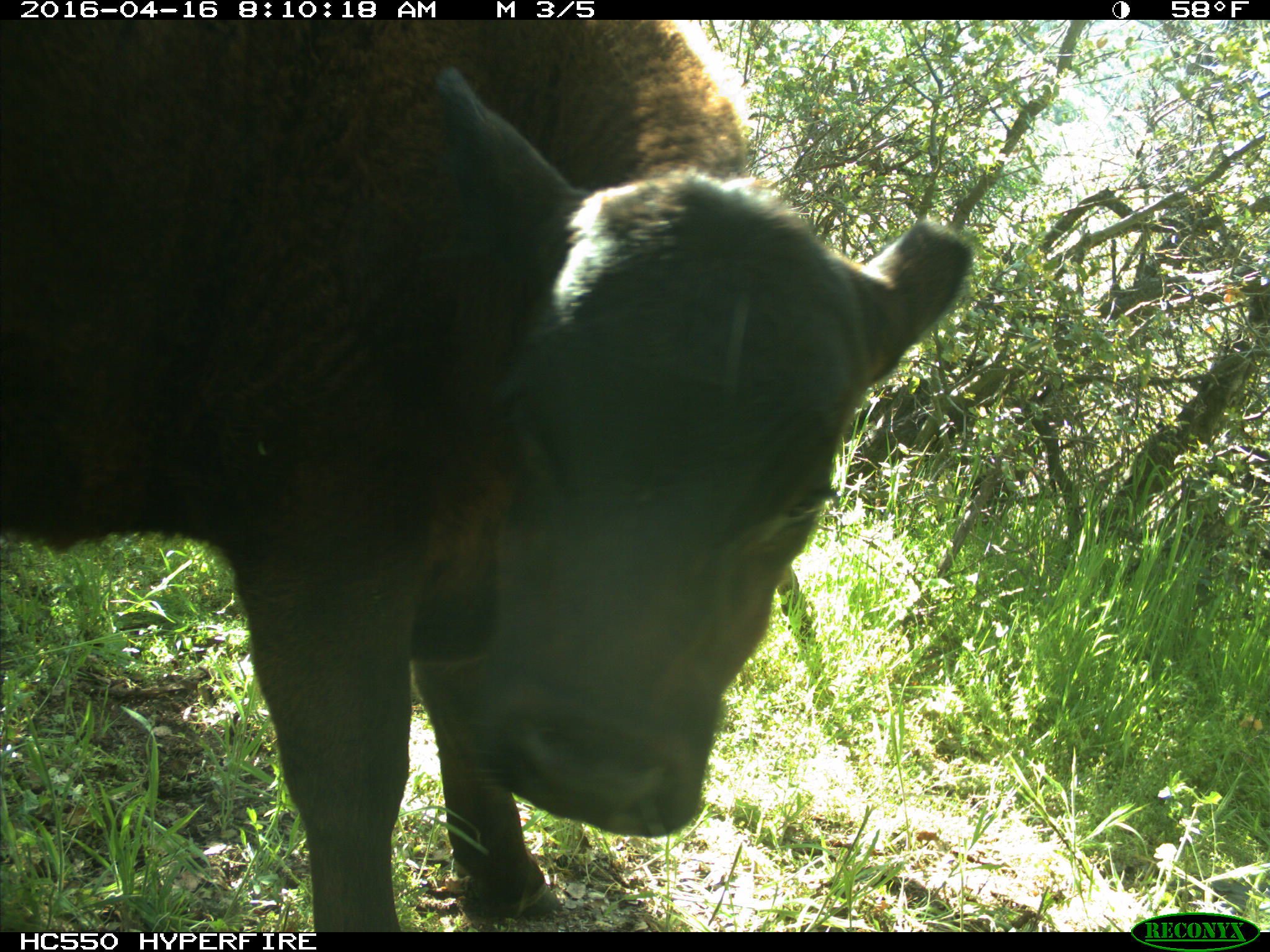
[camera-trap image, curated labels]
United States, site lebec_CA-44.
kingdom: Animalia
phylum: Chordata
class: Mammalia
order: Artiodactyla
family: Bovidae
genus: Bos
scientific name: Bos taurus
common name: domestic cow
Bos taurus (domestic cow).